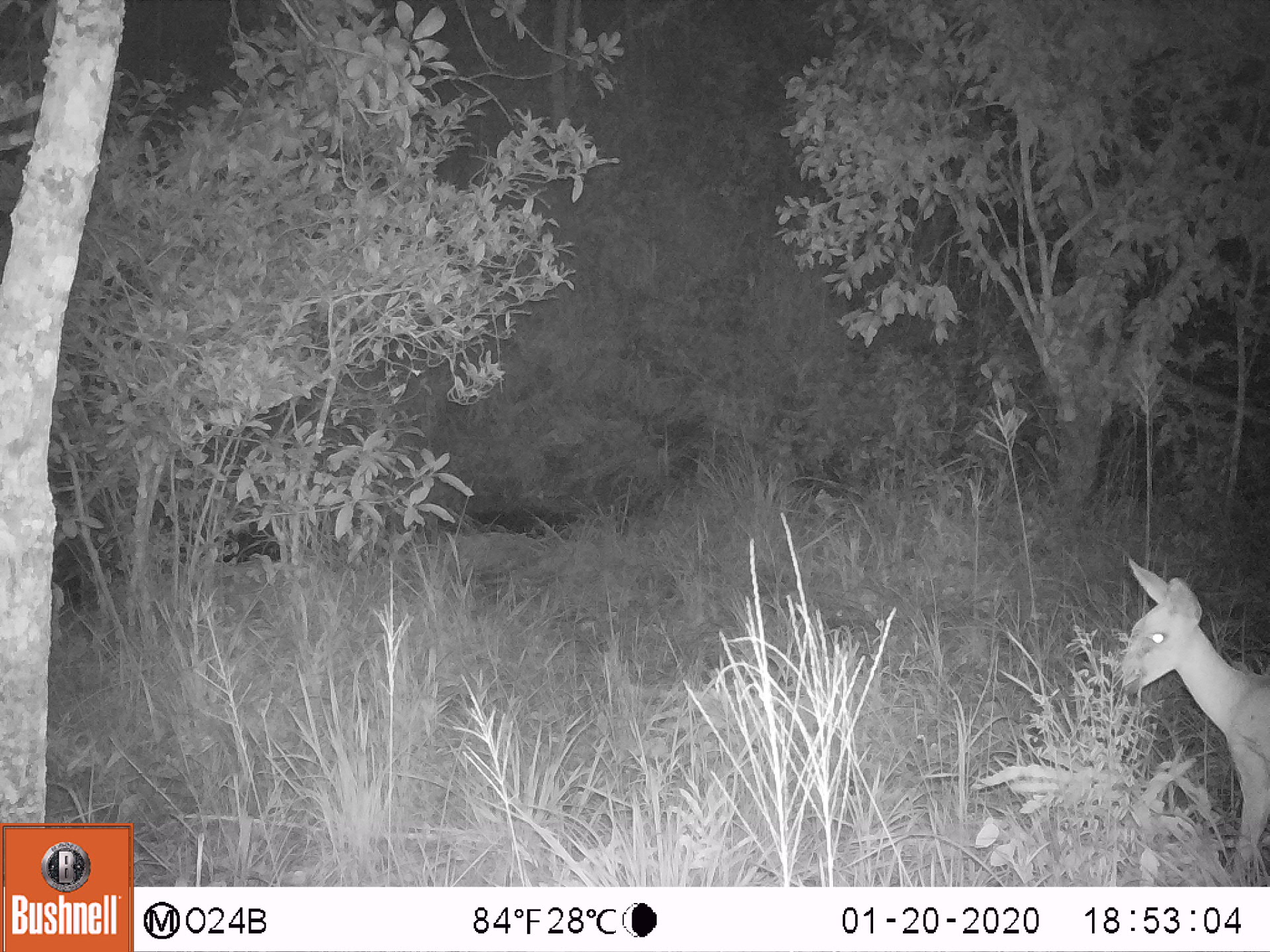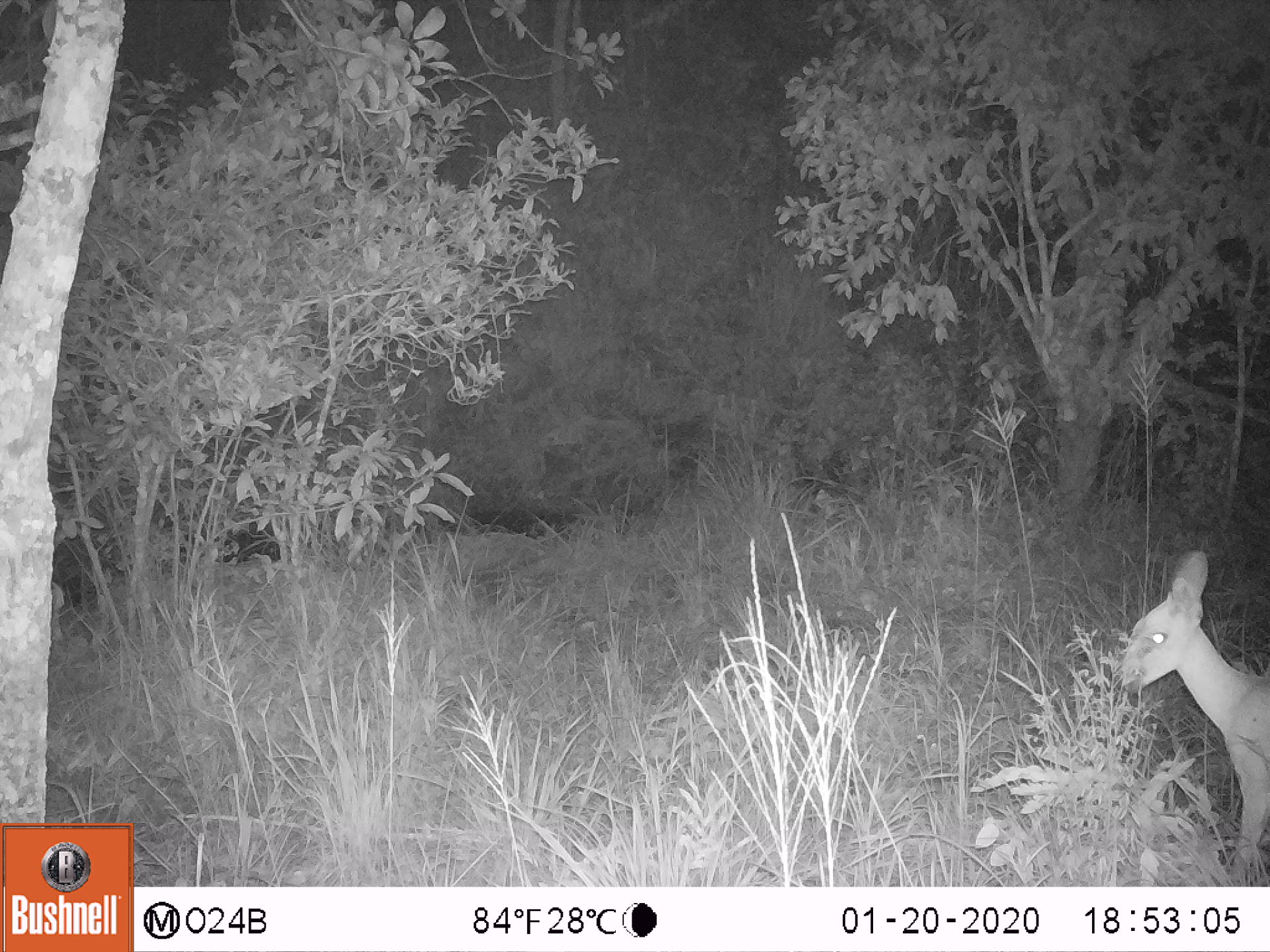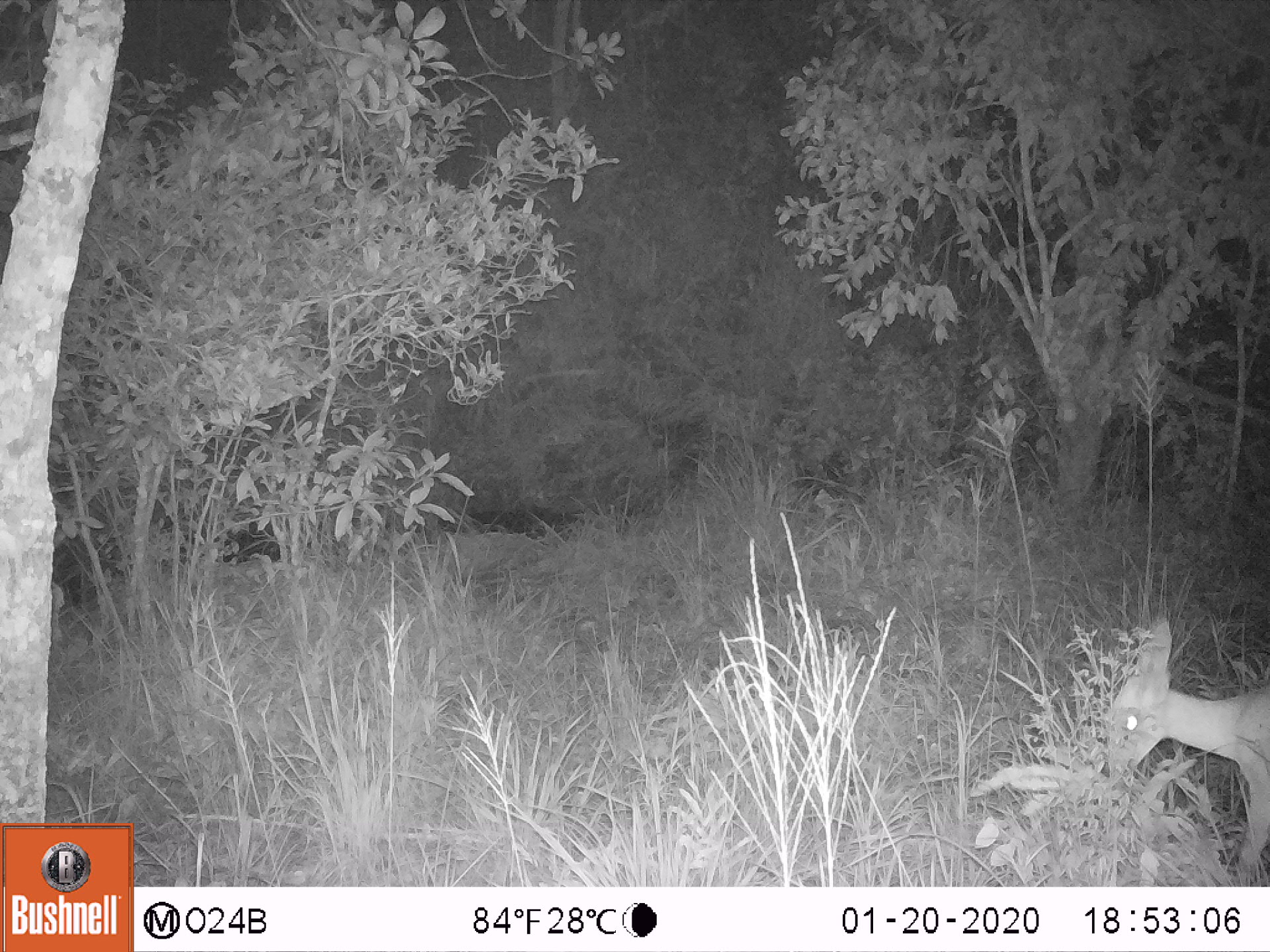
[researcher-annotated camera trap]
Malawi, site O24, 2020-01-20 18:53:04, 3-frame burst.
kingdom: Animalia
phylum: Chordata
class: Mammalia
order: Artiodactyla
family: Bovidae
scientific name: Antilopinae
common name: small antelope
Small antelope (Antilopinae), count 1.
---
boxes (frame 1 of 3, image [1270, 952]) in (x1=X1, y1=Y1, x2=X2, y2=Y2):
small antelope: (x1=1105, y1=552, x2=1267, y2=885)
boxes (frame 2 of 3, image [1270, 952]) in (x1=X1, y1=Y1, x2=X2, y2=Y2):
small antelope: (x1=1100, y1=538, x2=1267, y2=883)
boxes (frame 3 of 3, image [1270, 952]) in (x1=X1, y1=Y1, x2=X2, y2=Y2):
small antelope: (x1=1085, y1=611, x2=1267, y2=885)